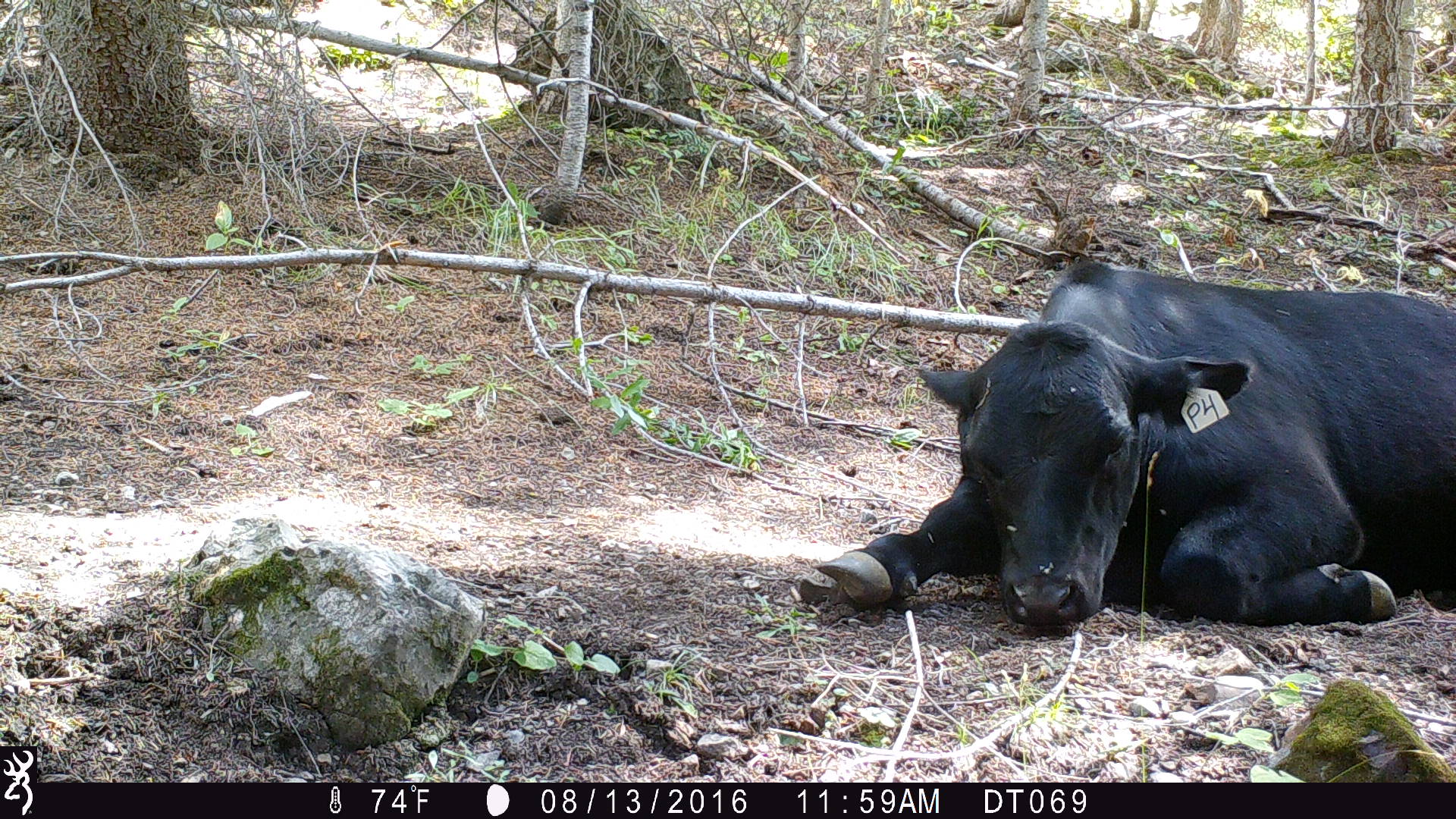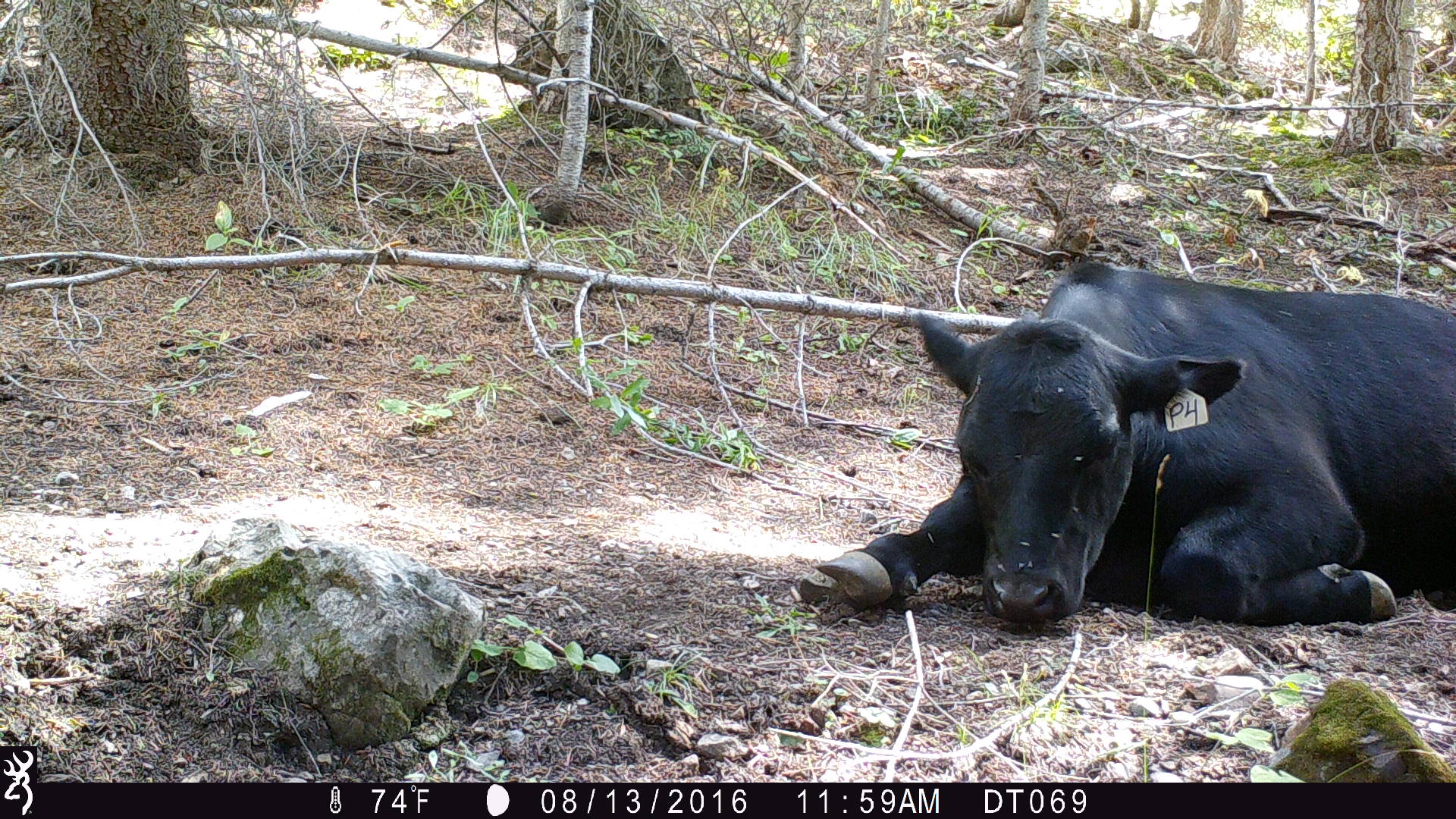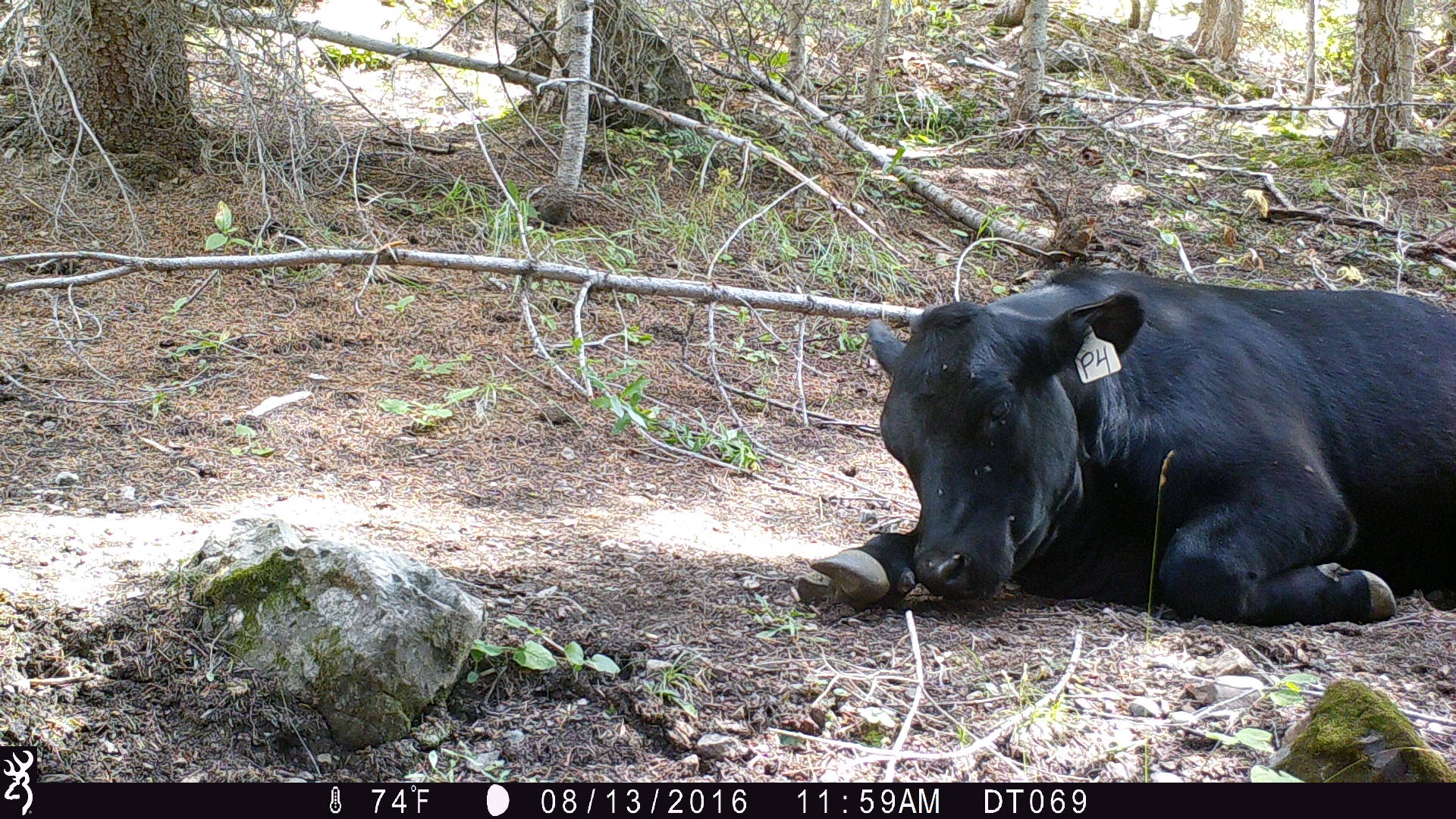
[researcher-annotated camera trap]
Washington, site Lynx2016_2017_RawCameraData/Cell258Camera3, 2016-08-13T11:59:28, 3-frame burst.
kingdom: Animalia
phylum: Chordata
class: Mammalia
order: Artiodactyla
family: Bovidae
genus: Bos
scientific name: Bos taurus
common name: domestic cattle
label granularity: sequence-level